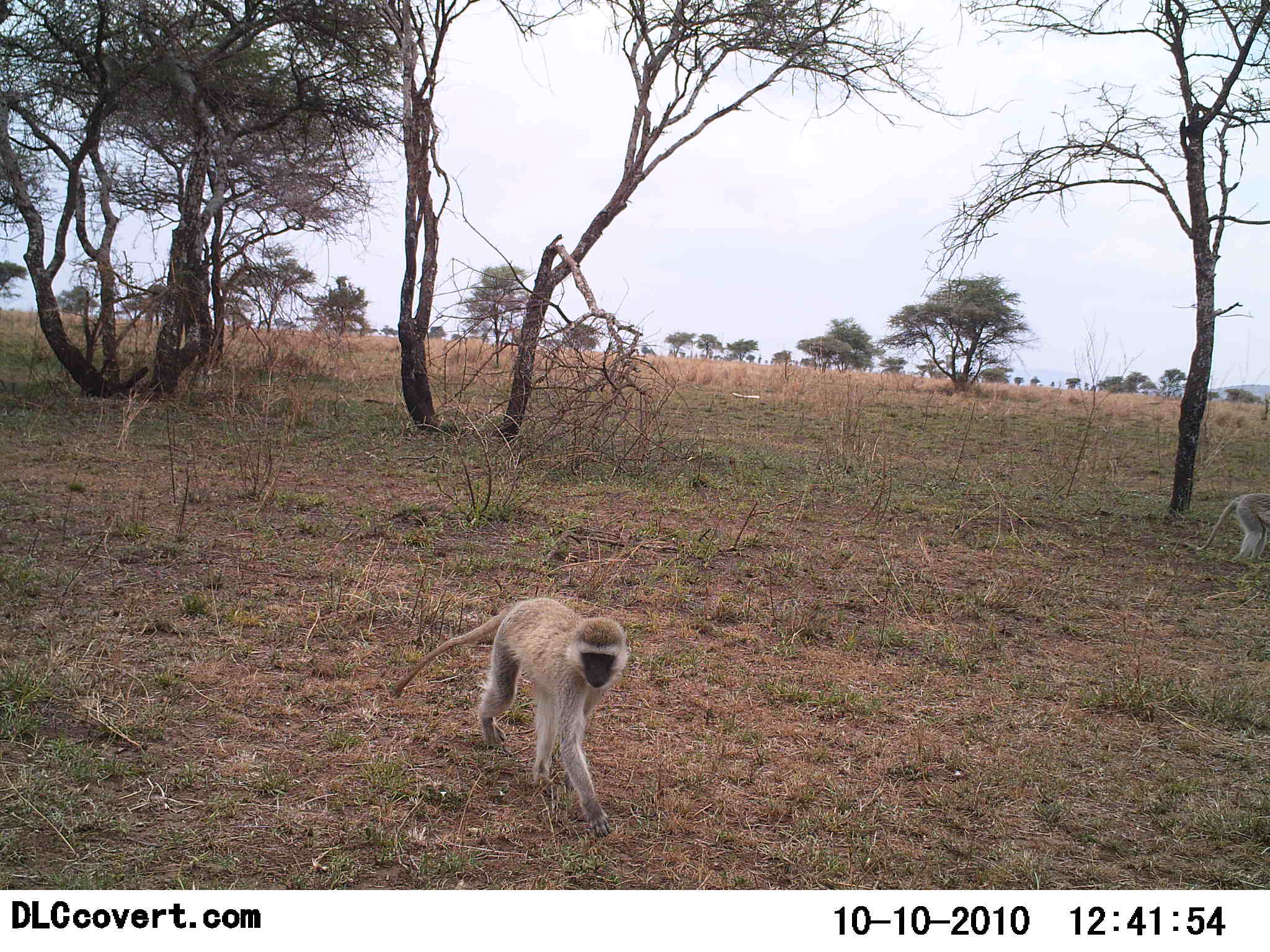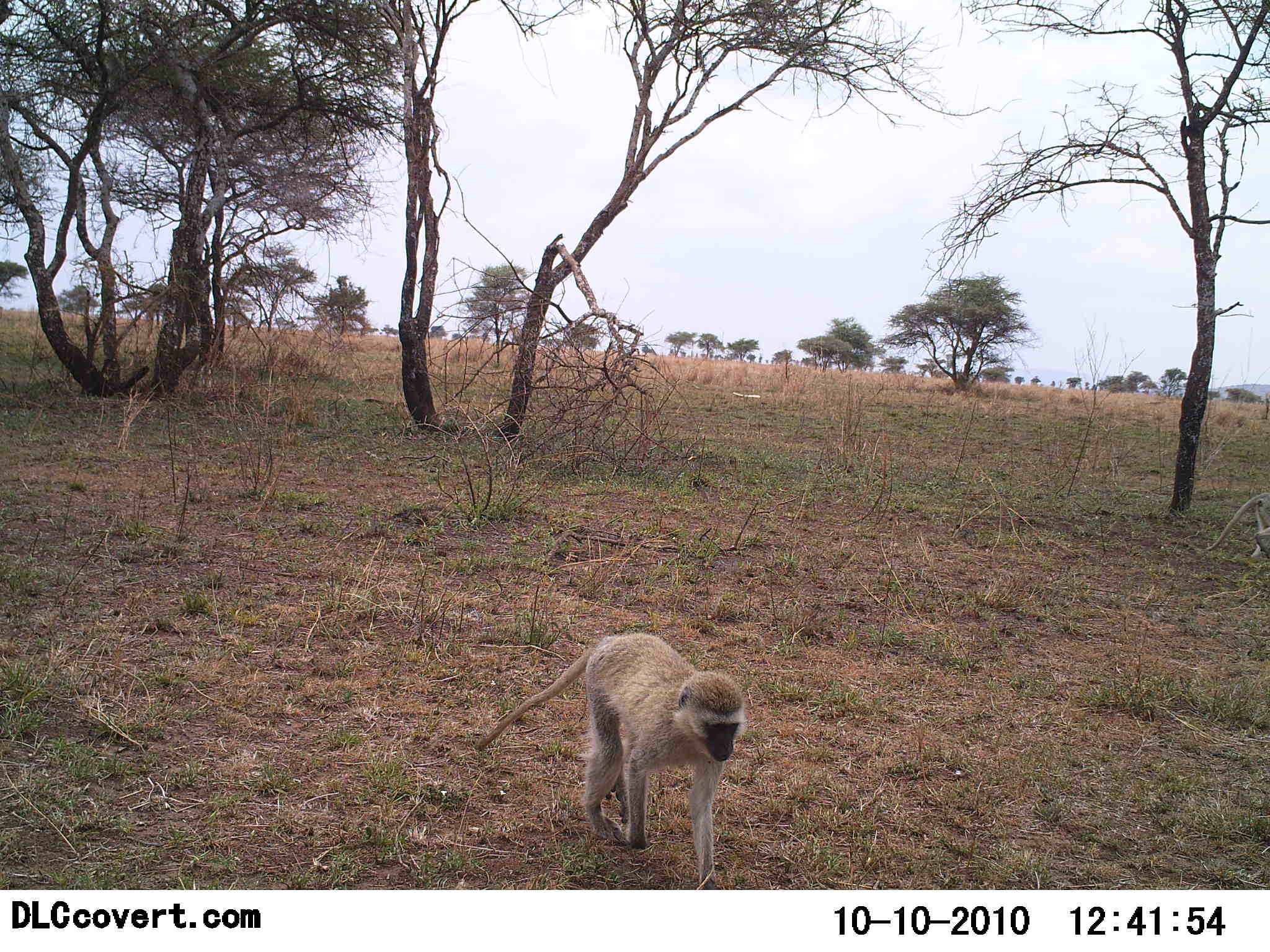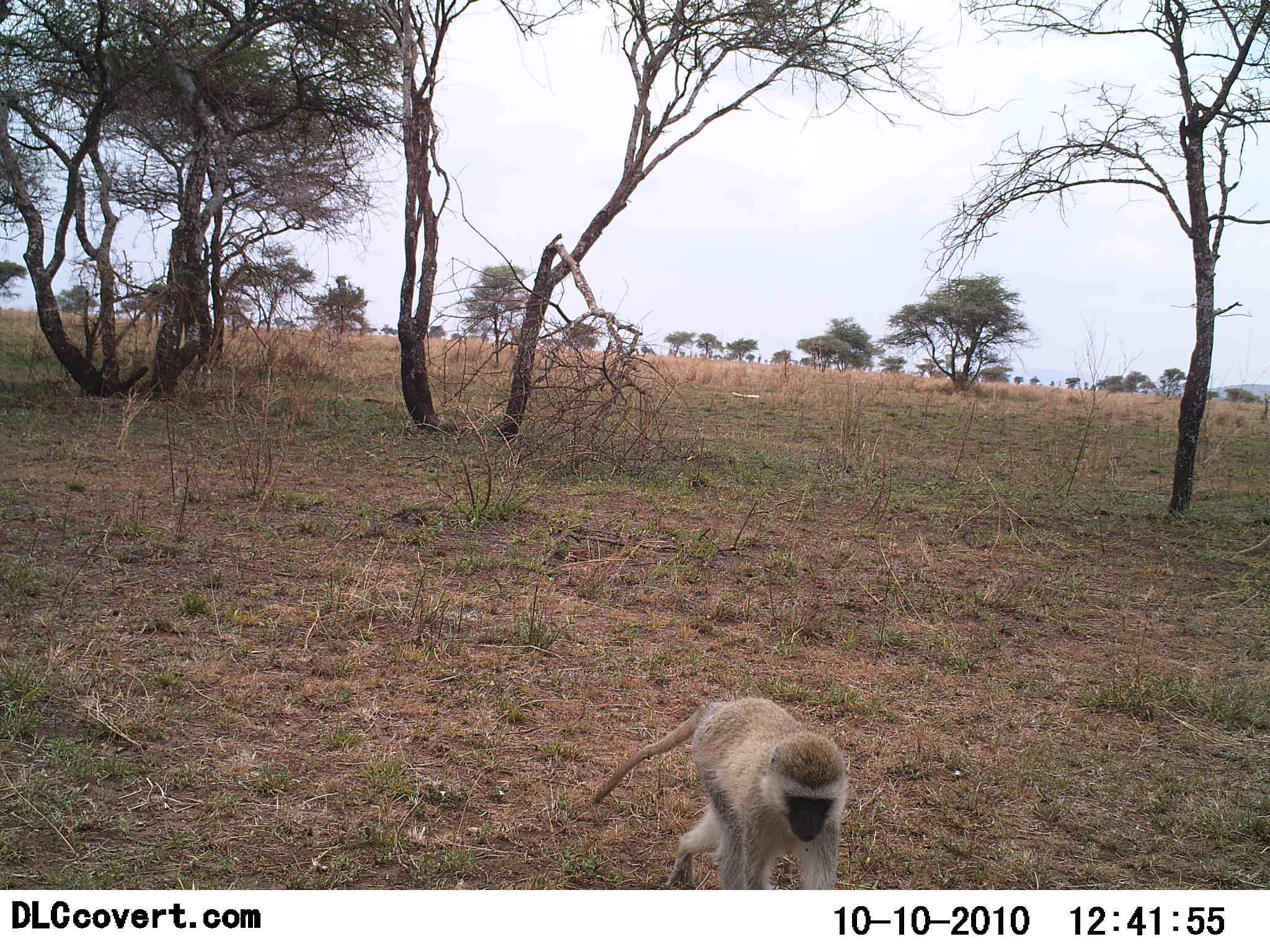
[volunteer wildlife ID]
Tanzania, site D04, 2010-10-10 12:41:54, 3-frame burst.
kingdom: Animalia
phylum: Chordata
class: Mammalia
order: Primates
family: Cercopithecidae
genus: Chlorocebus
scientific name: Chlorocebus pygerythrus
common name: vervet monkey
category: monkeyvervet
Monkeyvervet (vervet monkey) (Chlorocebus pygerythrus), count 2. Behavior (volunteer vote fractions): standing 0%, resting 0%, moving 100%, interacting 0%. Young present (vote fraction): 0%. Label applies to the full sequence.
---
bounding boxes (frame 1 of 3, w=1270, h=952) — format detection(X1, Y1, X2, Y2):
animal: detection(389, 597, 628, 839); detection(1197, 493, 1270, 567)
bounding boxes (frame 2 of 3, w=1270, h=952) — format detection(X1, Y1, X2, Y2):
animal: detection(473, 631, 749, 889); detection(1205, 492, 1270, 561)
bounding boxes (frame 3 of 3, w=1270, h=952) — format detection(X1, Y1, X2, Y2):
animal: detection(593, 701, 869, 890); detection(1240, 534, 1270, 556)